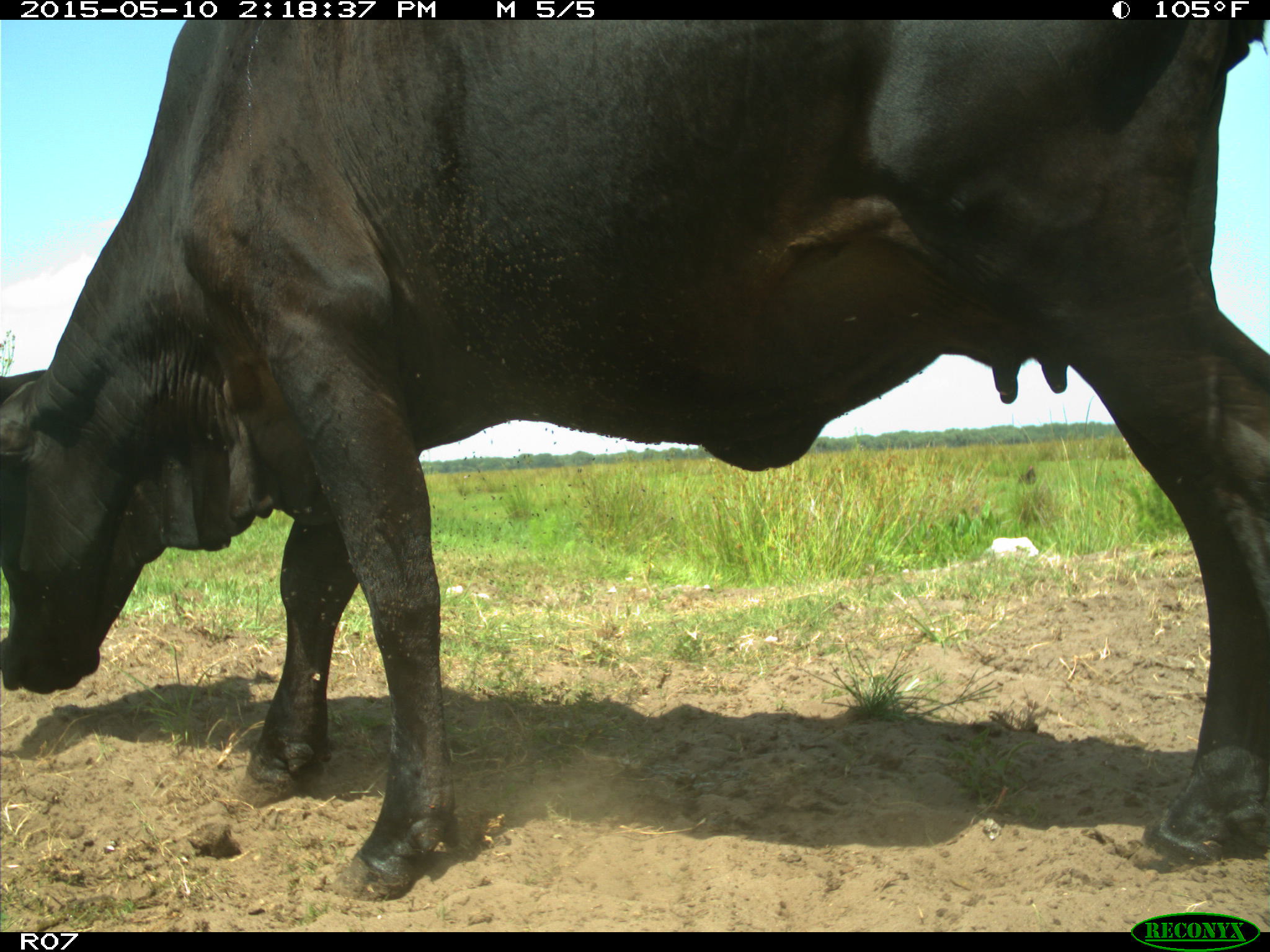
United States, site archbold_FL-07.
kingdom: Animalia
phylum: Chordata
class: Mammalia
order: Artiodactyla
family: Bovidae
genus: Bos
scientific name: Bos taurus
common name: domestic cow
Bos taurus (domestic cow).